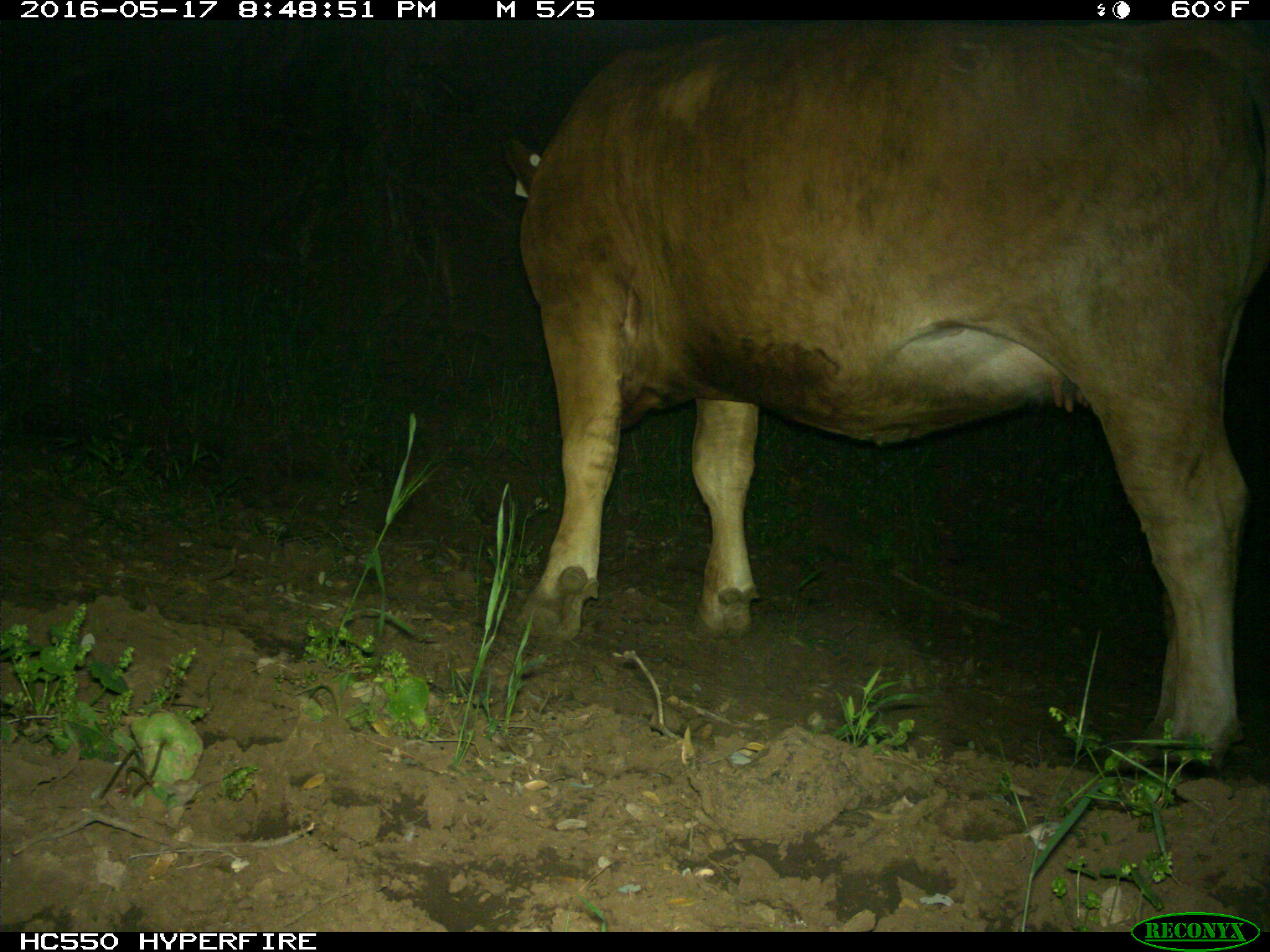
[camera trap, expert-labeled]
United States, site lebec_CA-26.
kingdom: Animalia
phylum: Chordata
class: Mammalia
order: Artiodactyla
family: Bovidae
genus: Bos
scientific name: Bos taurus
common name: domestic cow